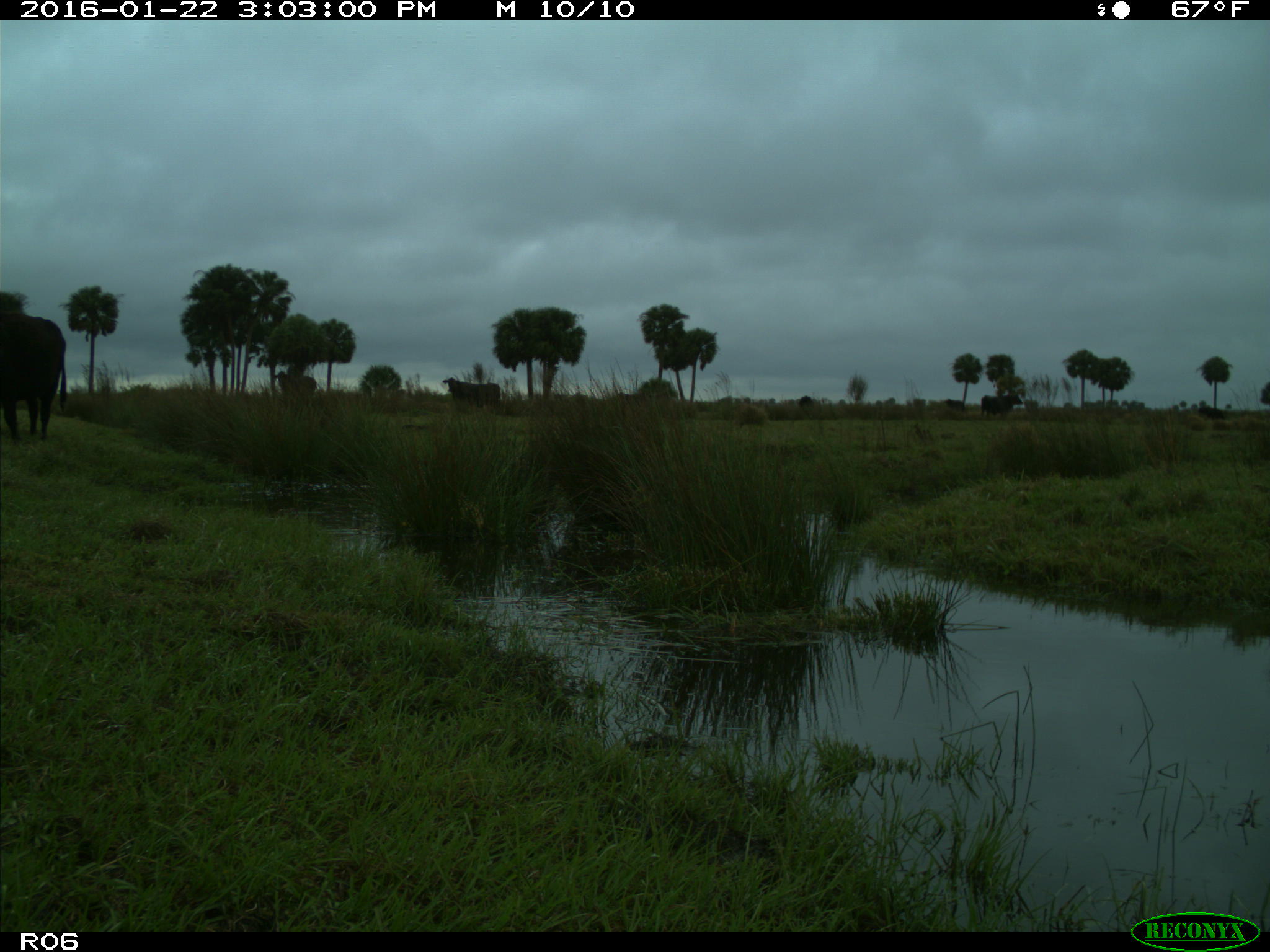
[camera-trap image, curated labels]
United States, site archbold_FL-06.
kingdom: Animalia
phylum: Chordata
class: Mammalia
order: Artiodactyla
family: Bovidae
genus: Bos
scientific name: Bos taurus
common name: domestic cow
Bos taurus (domestic cow).